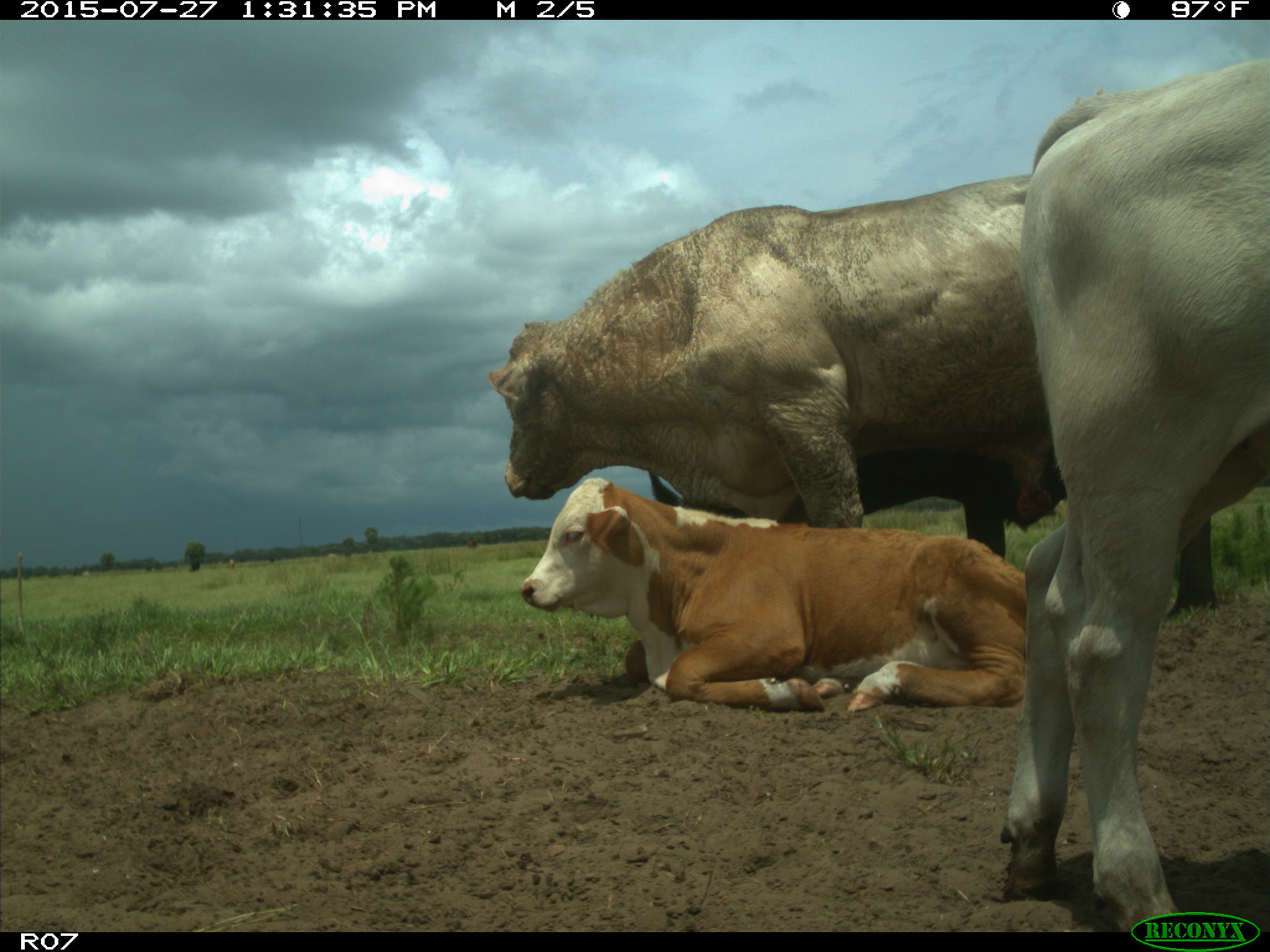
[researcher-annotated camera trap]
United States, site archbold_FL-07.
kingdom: Animalia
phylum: Chordata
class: Mammalia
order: Artiodactyla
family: Bovidae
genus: Bos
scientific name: Bos taurus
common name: domestic cow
Bos taurus (domestic cow).